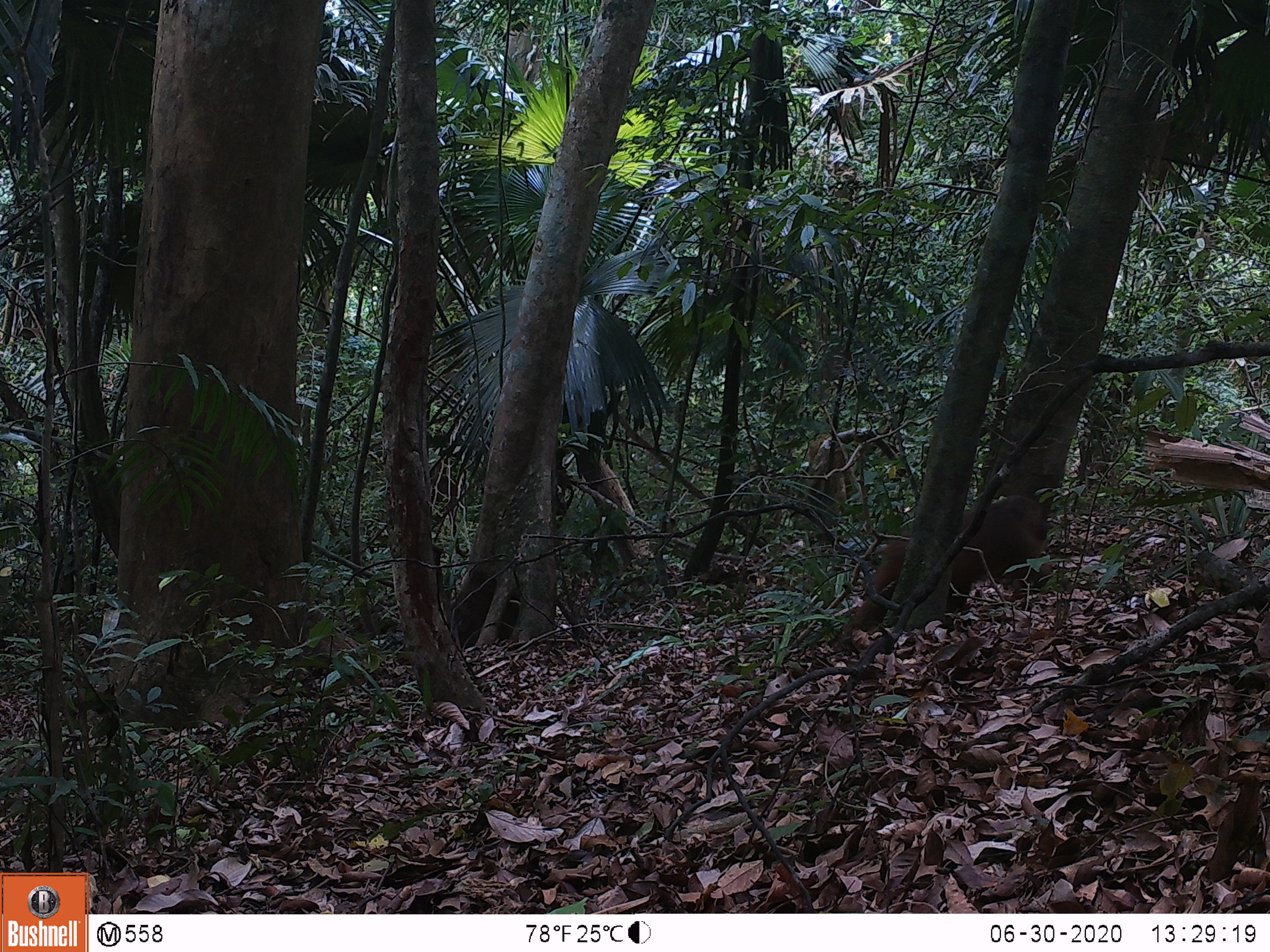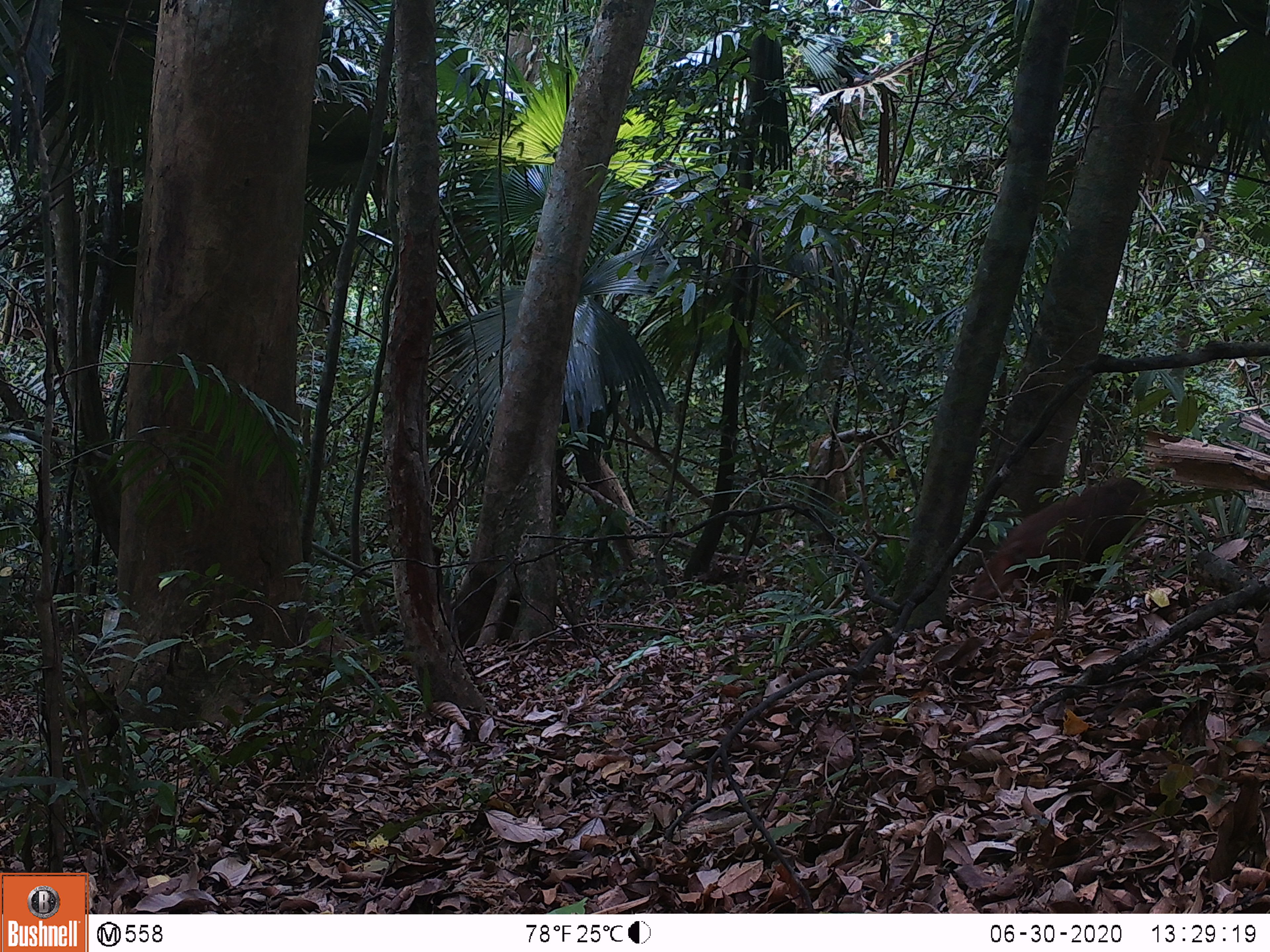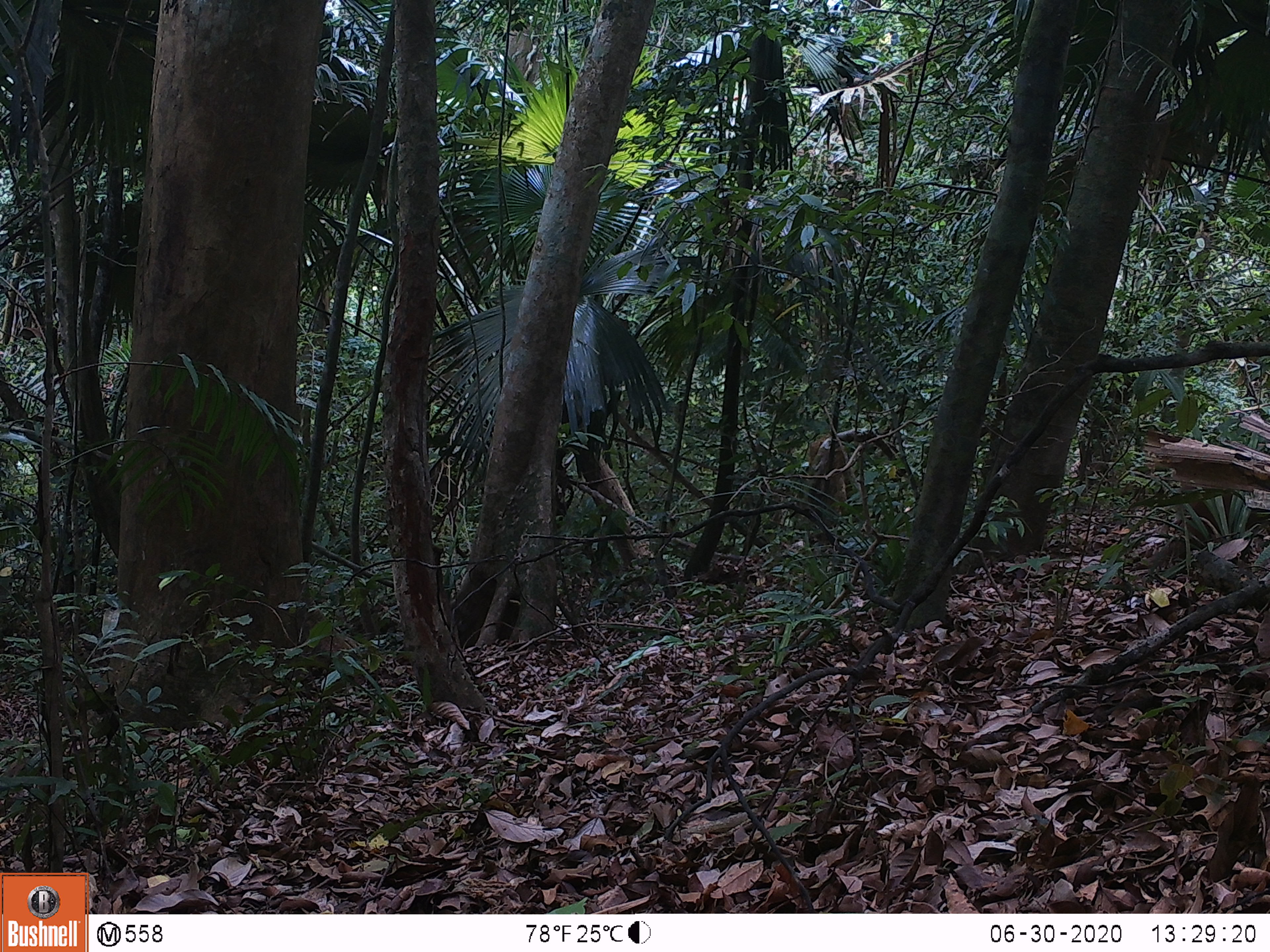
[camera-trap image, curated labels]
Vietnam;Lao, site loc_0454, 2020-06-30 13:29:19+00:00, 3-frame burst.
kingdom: Animalia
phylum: Chordata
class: Mammalia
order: Primates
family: Cercopithecidae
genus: Macaca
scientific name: Macaca arctoides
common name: stump-tailed macaque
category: stump tailed macaque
Stump tailed macaque (stump-tailed macaque) (Macaca arctoides). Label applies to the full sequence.